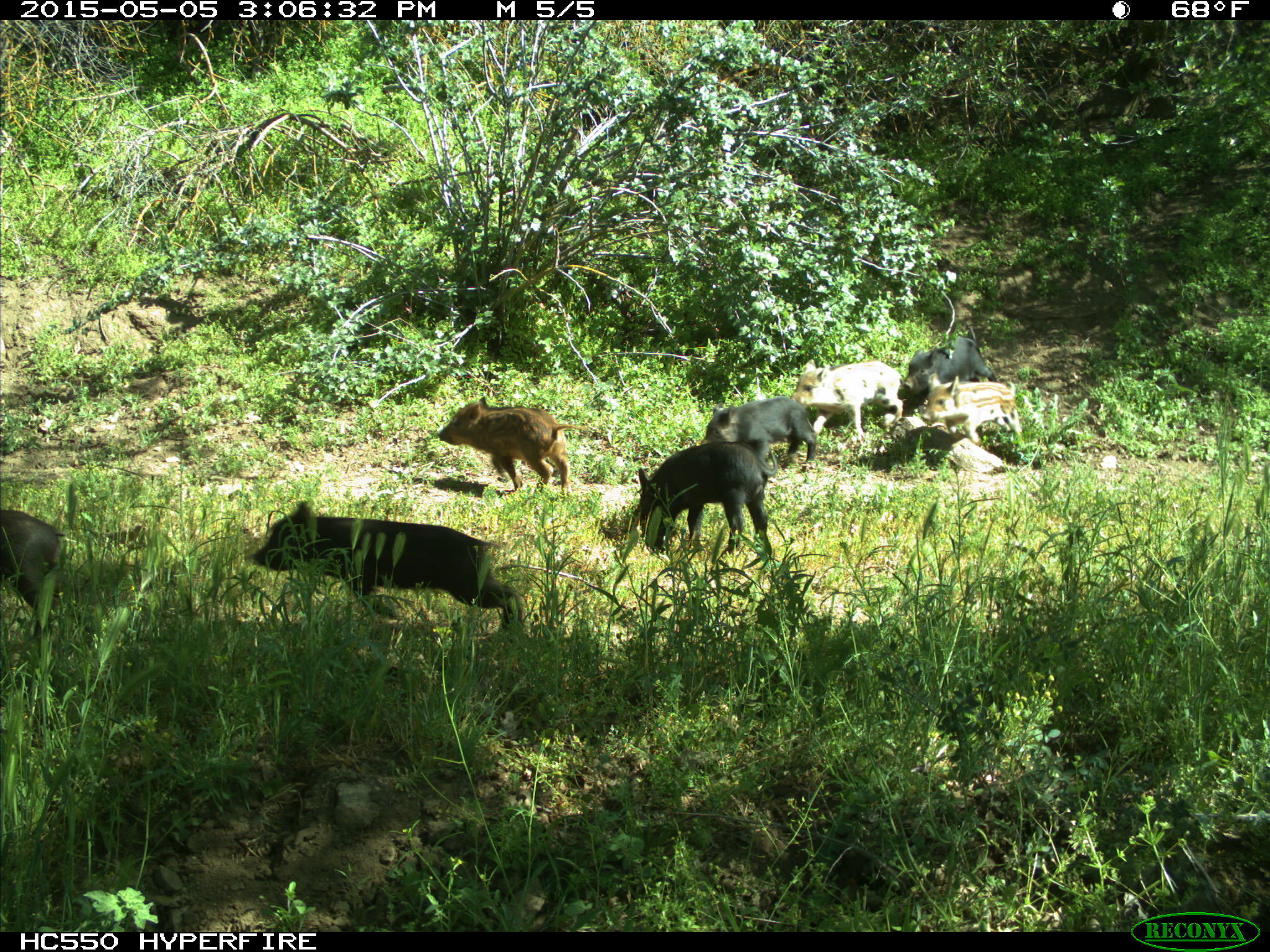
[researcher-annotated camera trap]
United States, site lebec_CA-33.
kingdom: Animalia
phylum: Chordata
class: Mammalia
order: Artiodactyla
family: Suidae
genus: Sus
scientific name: Sus scrofa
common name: wild boar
Sus scrofa (wild boar).